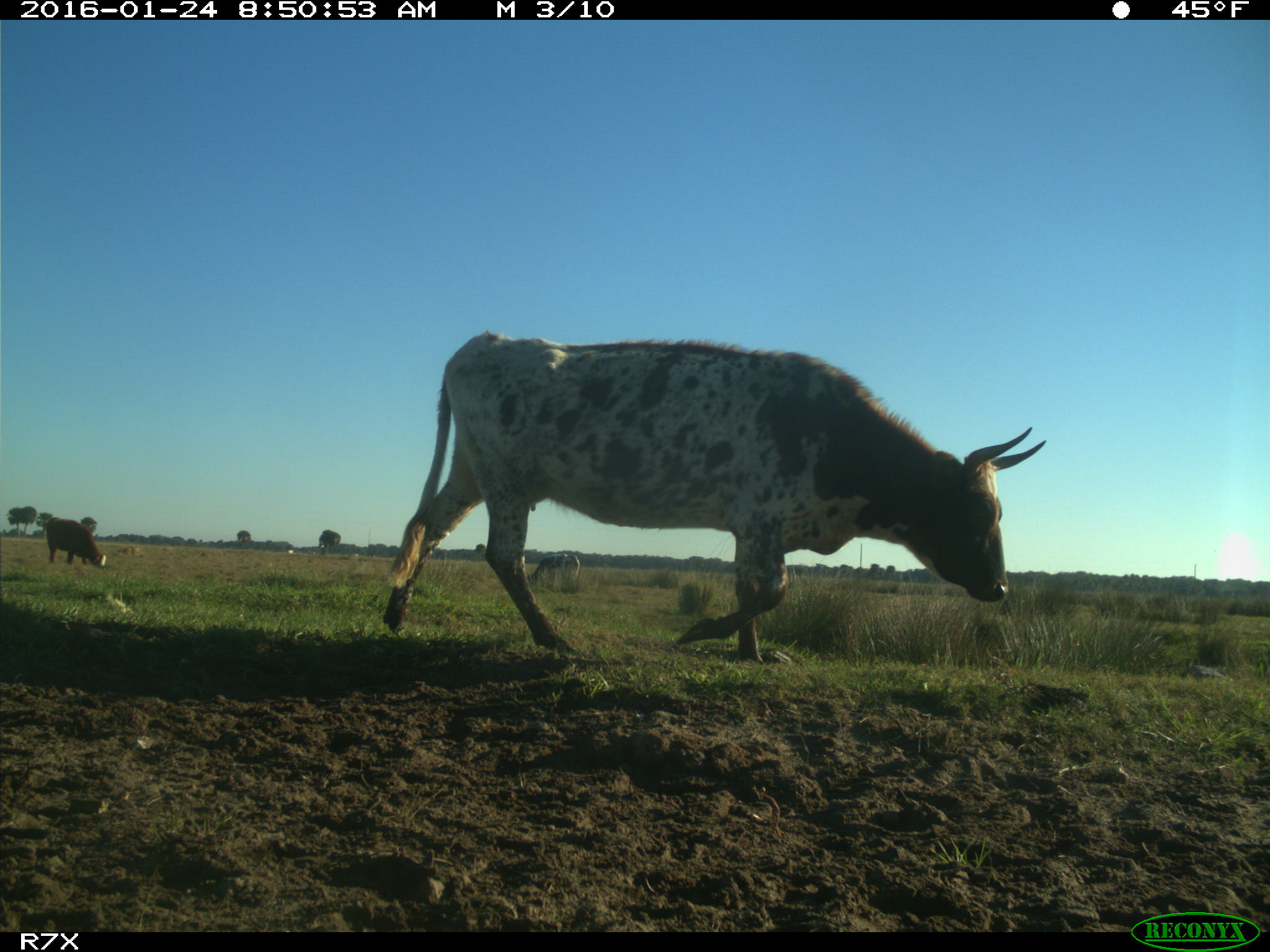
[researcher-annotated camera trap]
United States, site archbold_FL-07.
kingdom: Animalia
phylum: Chordata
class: Mammalia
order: Artiodactyla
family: Bovidae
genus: Bos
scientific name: Bos taurus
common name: domestic cow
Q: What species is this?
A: Bos taurus (domestic cow).